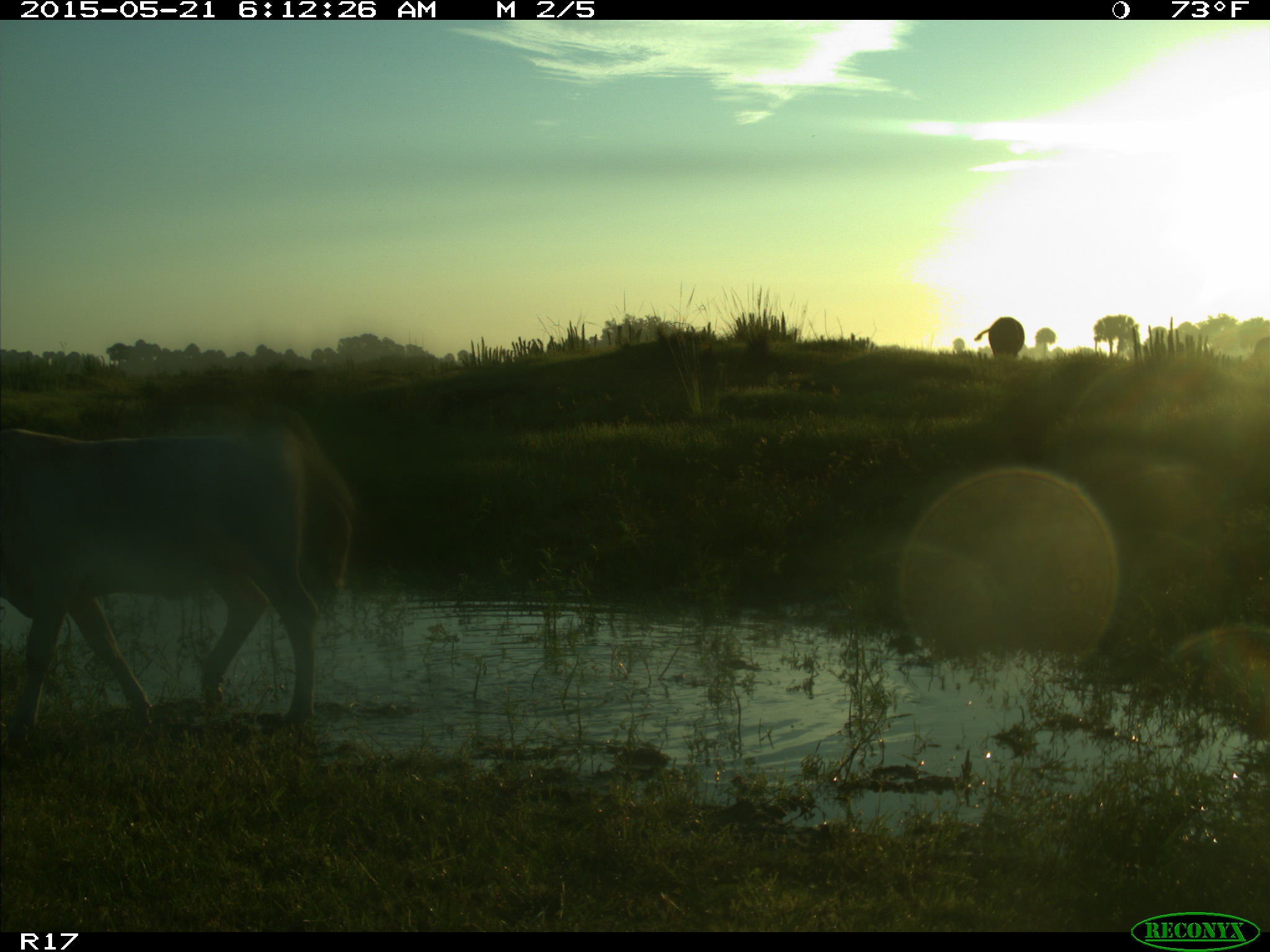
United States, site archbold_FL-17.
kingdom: Animalia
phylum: Chordata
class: Mammalia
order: Artiodactyla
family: Bovidae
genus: Bos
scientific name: Bos taurus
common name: domestic cow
Bos taurus (domestic cow).